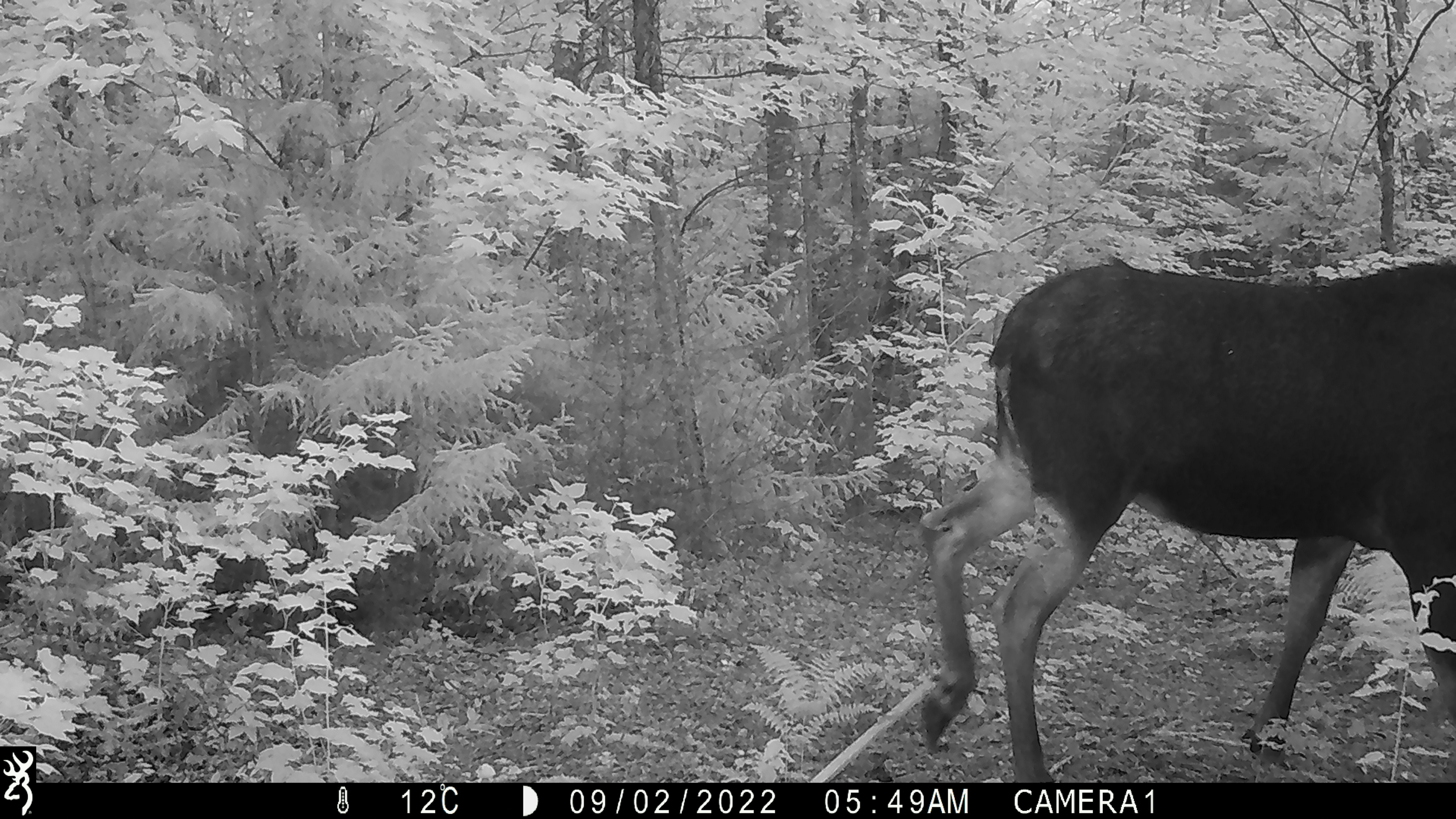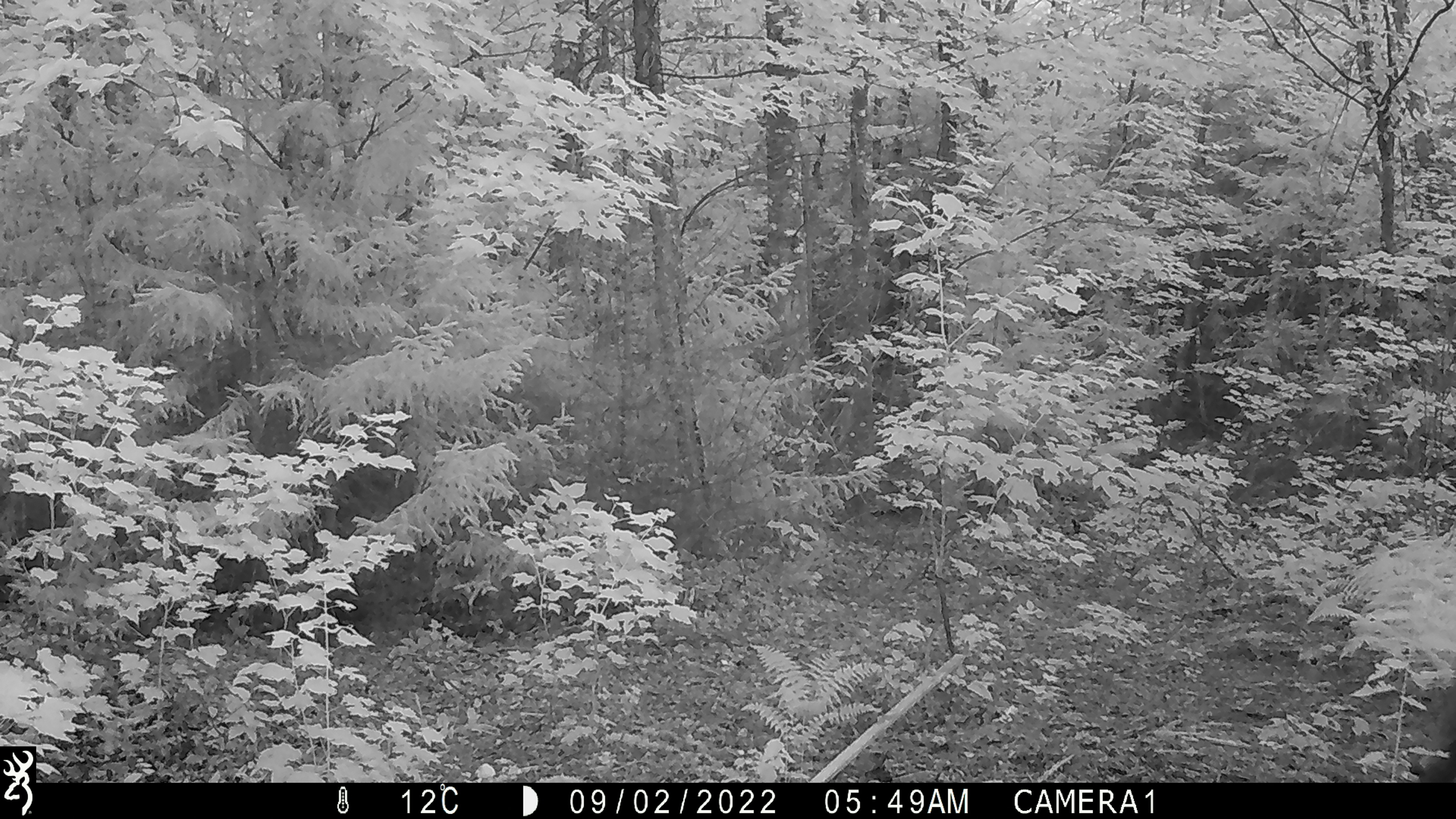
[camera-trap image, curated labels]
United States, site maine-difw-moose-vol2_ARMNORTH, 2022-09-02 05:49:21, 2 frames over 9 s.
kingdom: Animalia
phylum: Chordata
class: Mammalia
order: Artiodactyla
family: Cervidae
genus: Alces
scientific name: Alces alces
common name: moose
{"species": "moose (Alces alces)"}